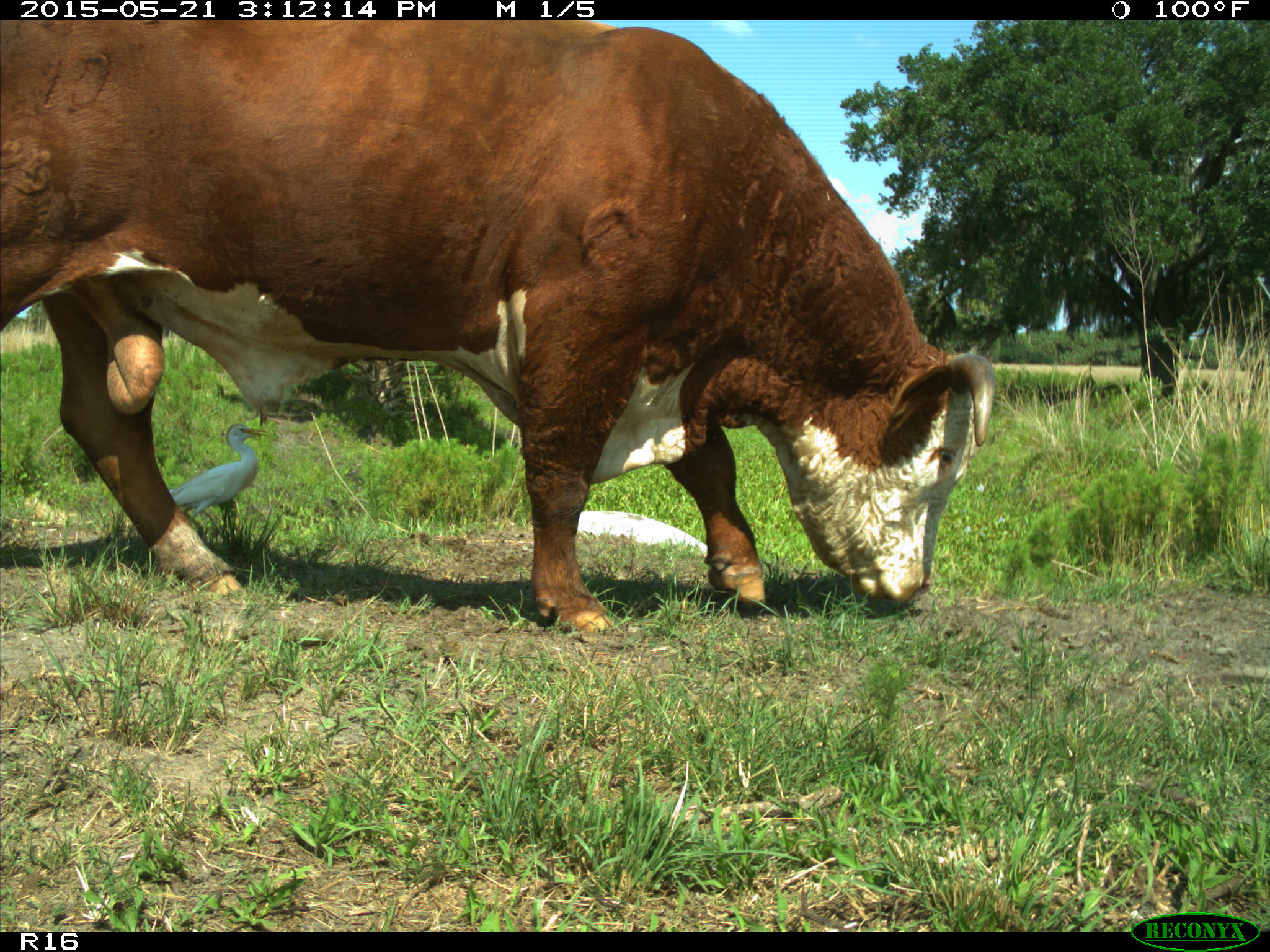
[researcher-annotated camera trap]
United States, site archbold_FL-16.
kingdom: Animalia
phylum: Chordata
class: Mammalia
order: Artiodactyla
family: Bovidae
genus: Bos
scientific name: Bos taurus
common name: domestic cow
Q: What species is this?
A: Bos taurus (domestic cow).